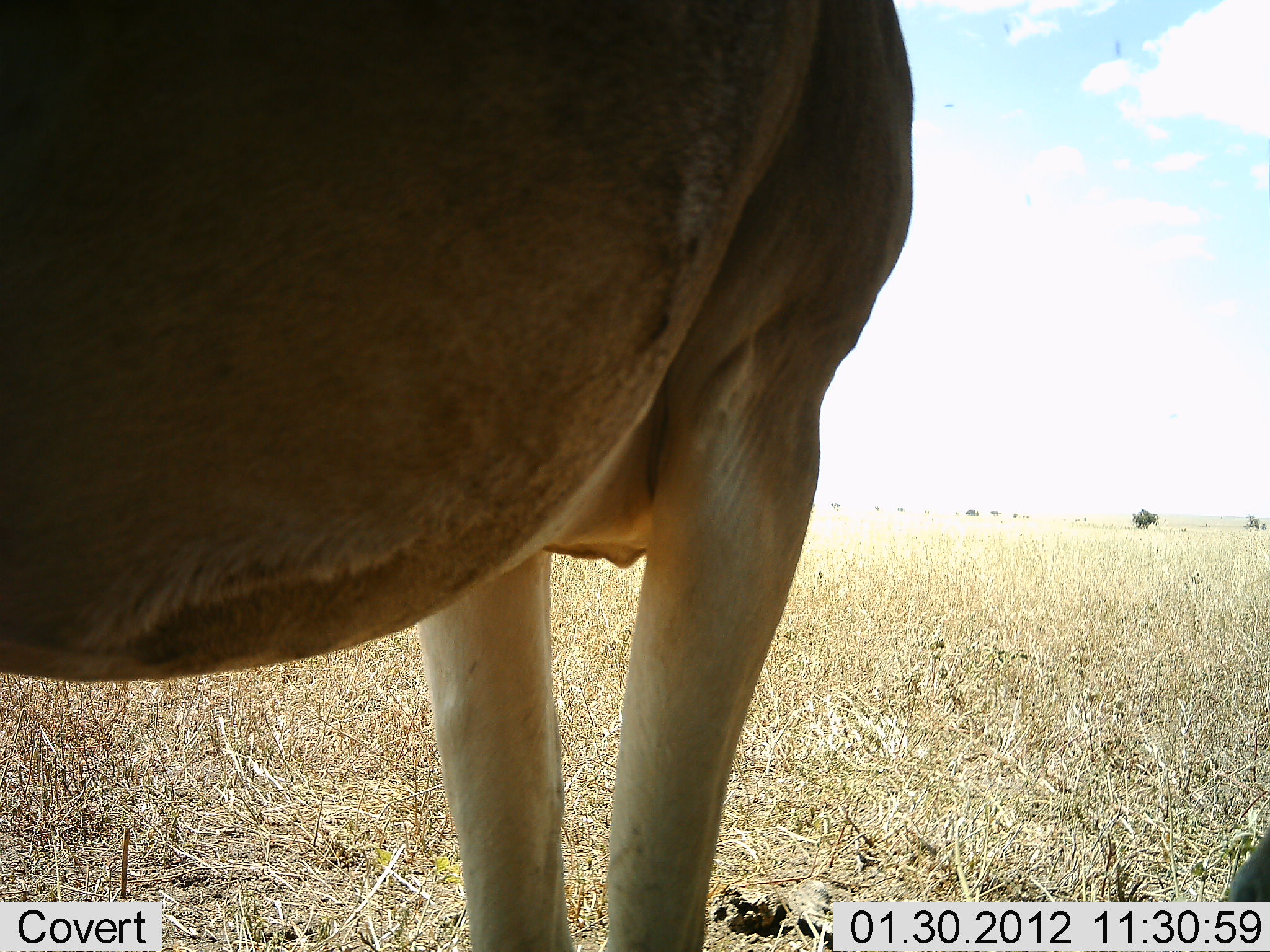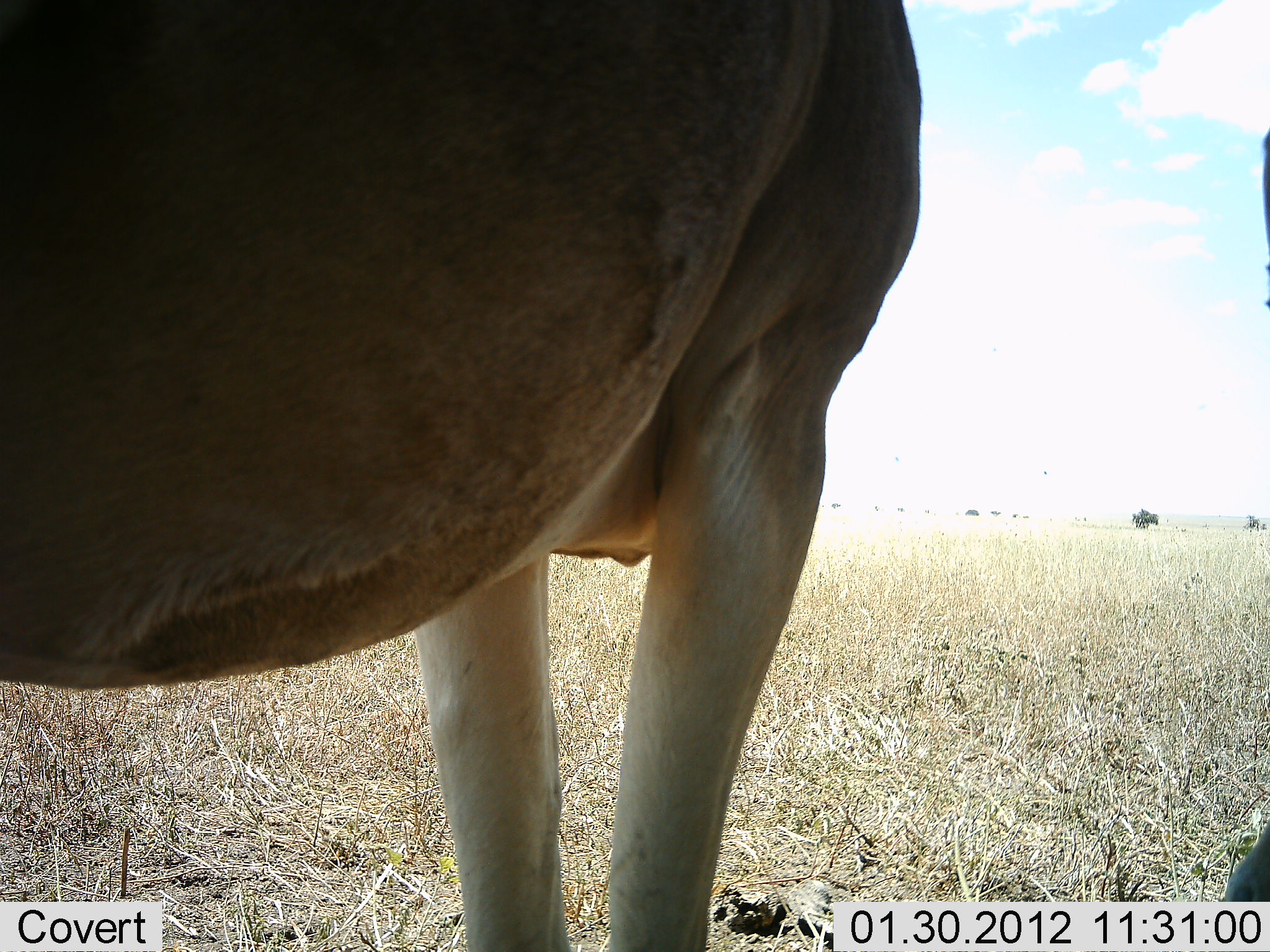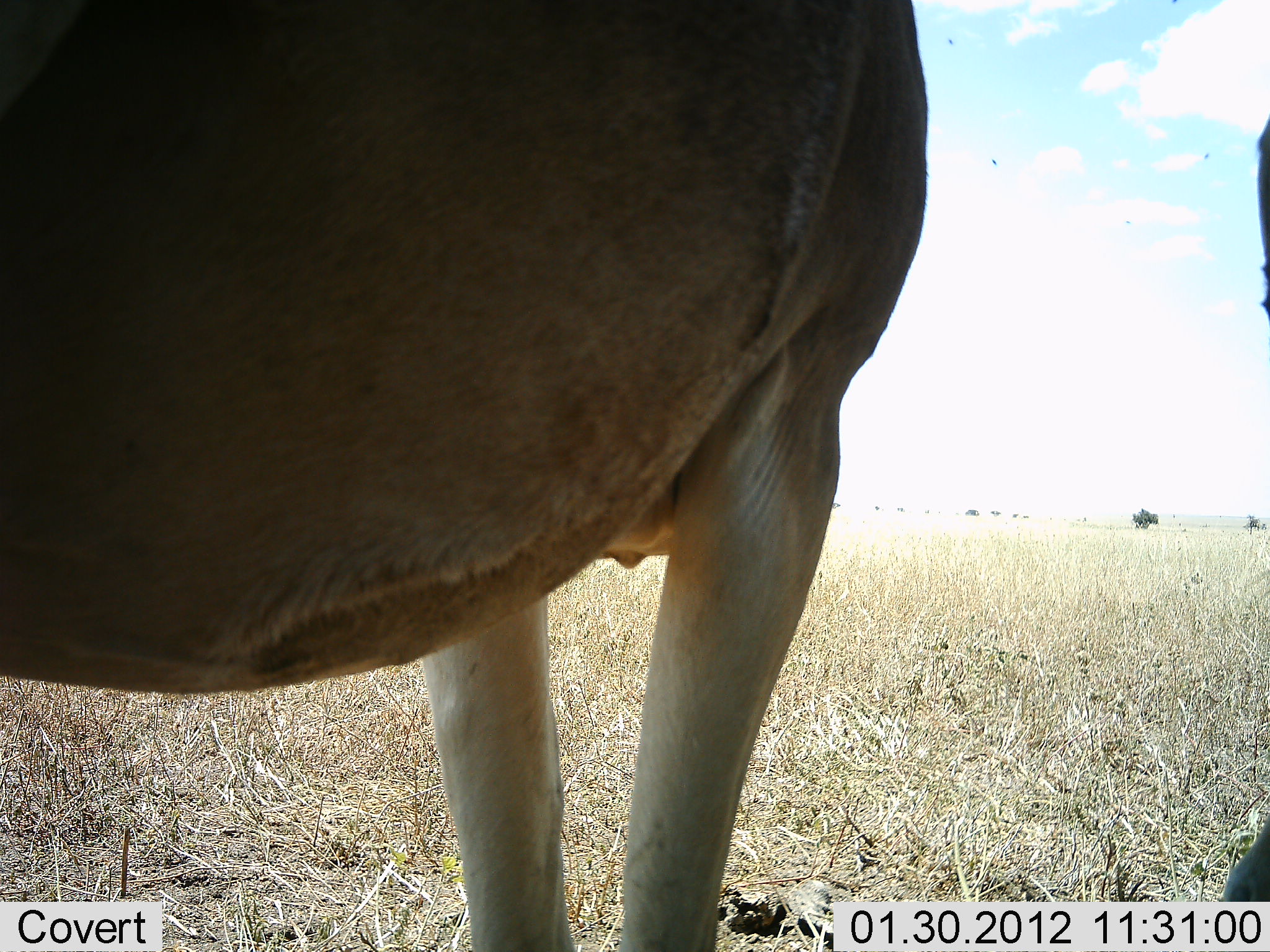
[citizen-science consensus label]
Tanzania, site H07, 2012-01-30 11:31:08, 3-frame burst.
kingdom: Animalia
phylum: Chordata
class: Mammalia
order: Artiodactyla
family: Bovidae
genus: Alcelaphus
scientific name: Alcelaphus buselaphus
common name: hartebeest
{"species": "hartebeest (Alcelaphus buselaphus)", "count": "1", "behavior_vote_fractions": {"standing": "100%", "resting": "14%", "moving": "0%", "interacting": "0%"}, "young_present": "0%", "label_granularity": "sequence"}